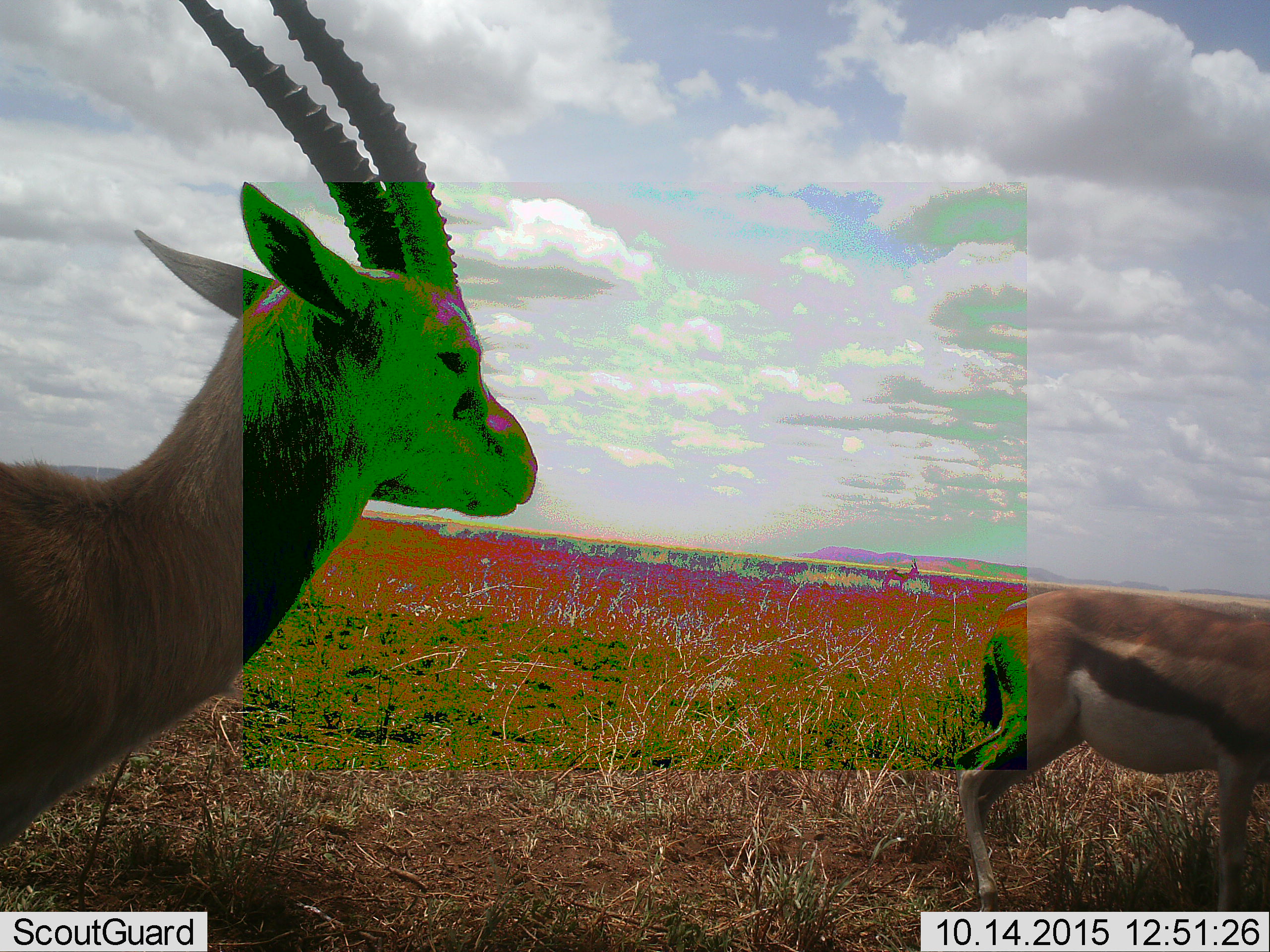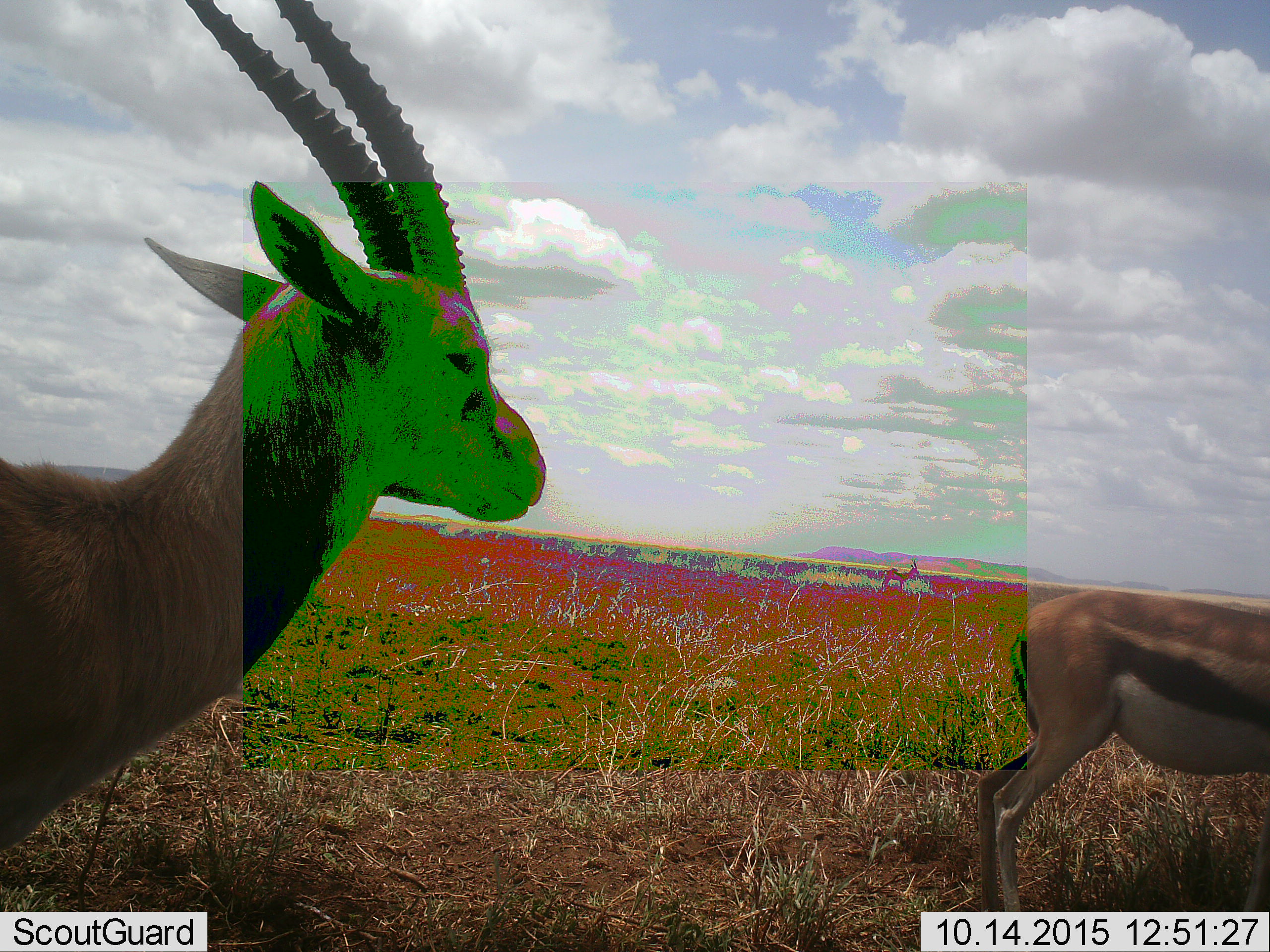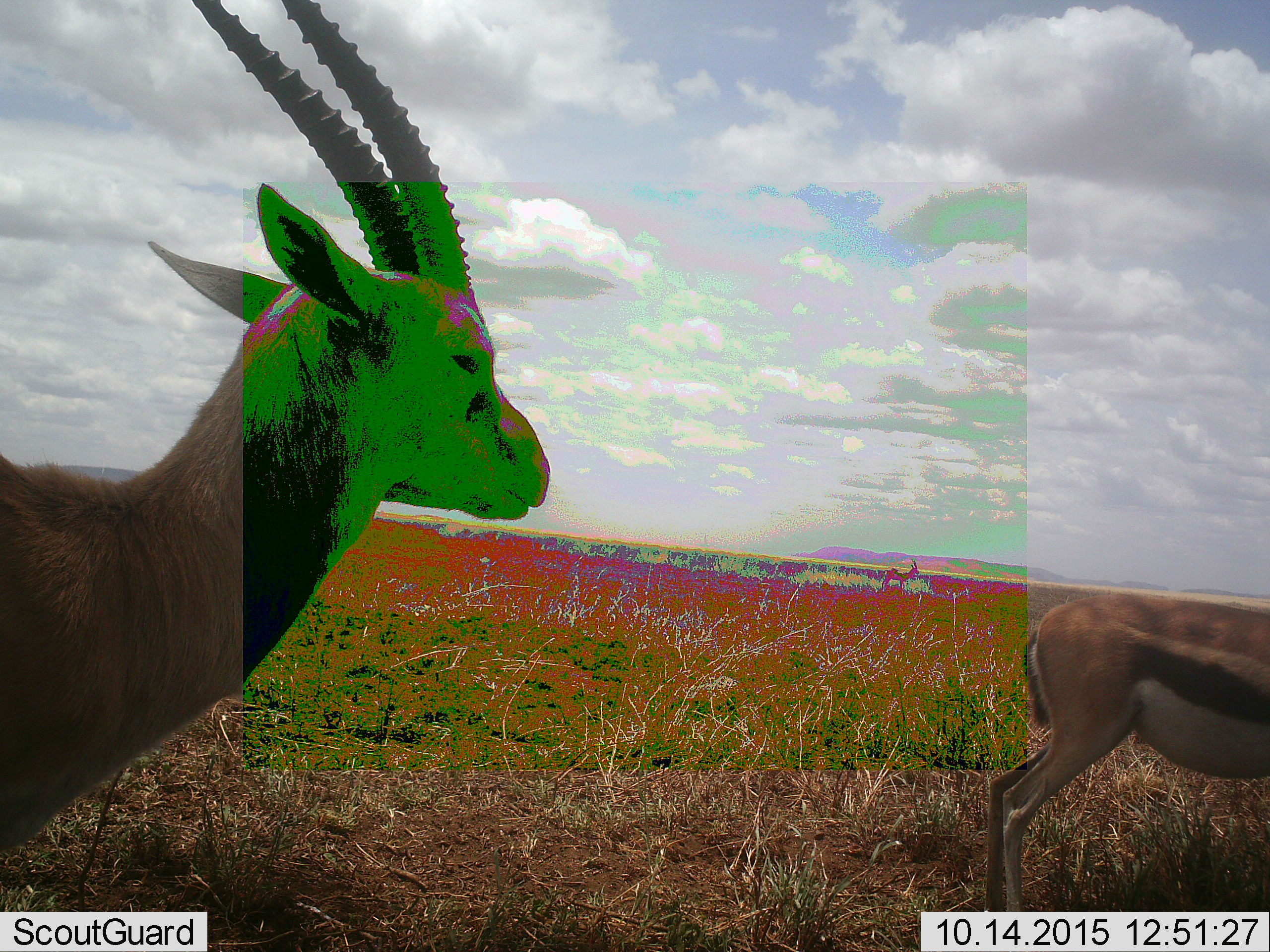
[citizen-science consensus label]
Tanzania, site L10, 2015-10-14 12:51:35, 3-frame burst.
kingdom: Animalia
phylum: Chordata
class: Mammalia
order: Artiodactyla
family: Bovidae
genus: Eudorcas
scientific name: Eudorcas thomsonii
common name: thomson's gazelle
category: gazellethomsons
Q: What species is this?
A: Gazellethomsons (thomson's gazelle) (Eudorcas thomsonii).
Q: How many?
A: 2.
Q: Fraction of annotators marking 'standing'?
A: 89%.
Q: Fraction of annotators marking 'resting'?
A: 0%.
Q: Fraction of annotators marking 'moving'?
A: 33%.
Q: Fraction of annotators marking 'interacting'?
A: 0%.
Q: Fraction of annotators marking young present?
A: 0%.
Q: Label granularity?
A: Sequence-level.